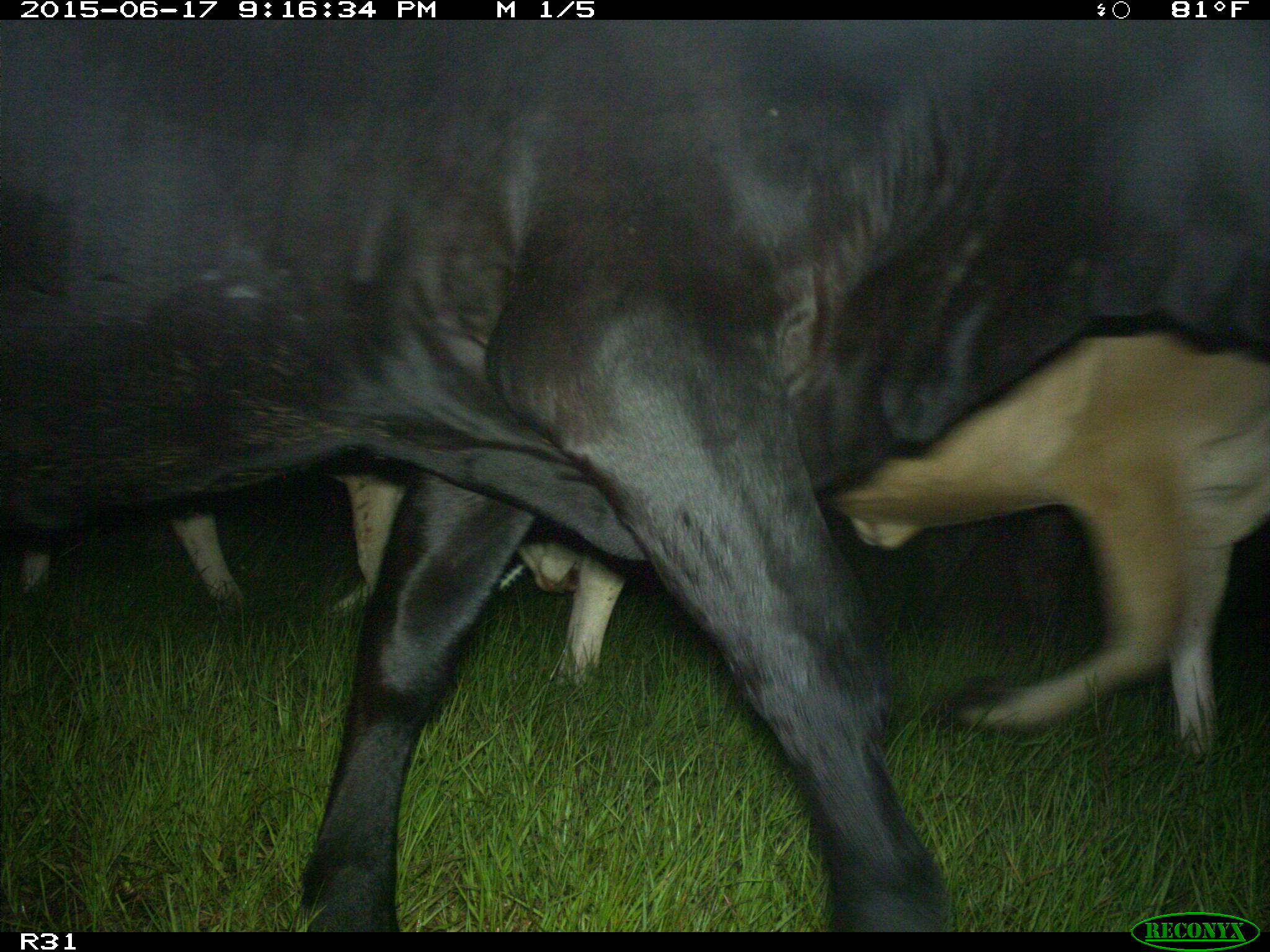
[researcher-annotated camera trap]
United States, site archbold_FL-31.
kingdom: Animalia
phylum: Chordata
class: Mammalia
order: Artiodactyla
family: Bovidae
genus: Bos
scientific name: Bos taurus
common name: domestic cow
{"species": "Bos taurus (domestic cow)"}